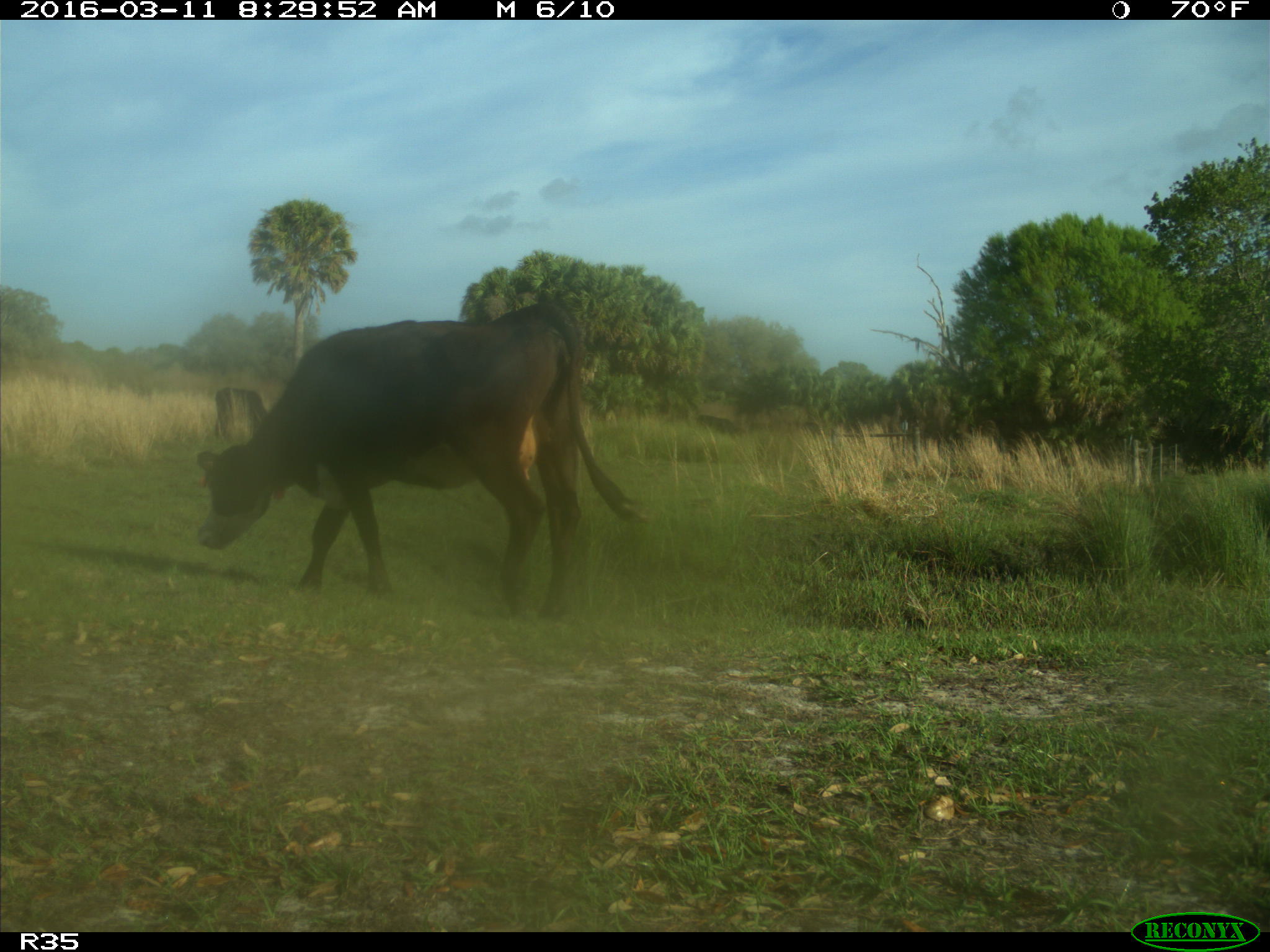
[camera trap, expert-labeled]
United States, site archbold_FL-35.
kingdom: Animalia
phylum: Chordata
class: Mammalia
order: Artiodactyla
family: Bovidae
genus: Bos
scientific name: Bos taurus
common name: domestic cow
Bos taurus (domestic cow).